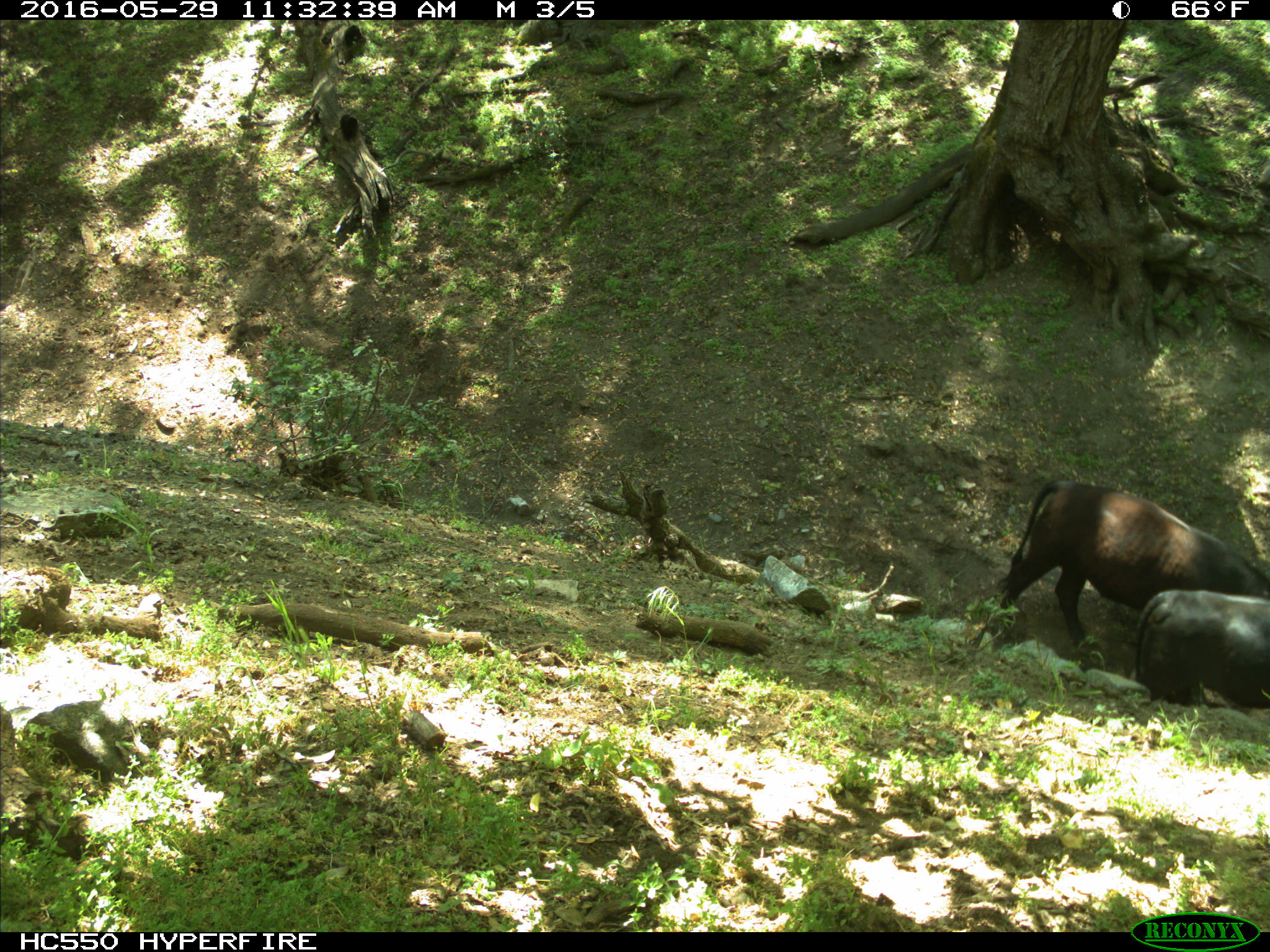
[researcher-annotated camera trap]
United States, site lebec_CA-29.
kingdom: Animalia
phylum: Chordata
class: Mammalia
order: Artiodactyla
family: Bovidae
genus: Bos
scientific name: Bos taurus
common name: domestic cow